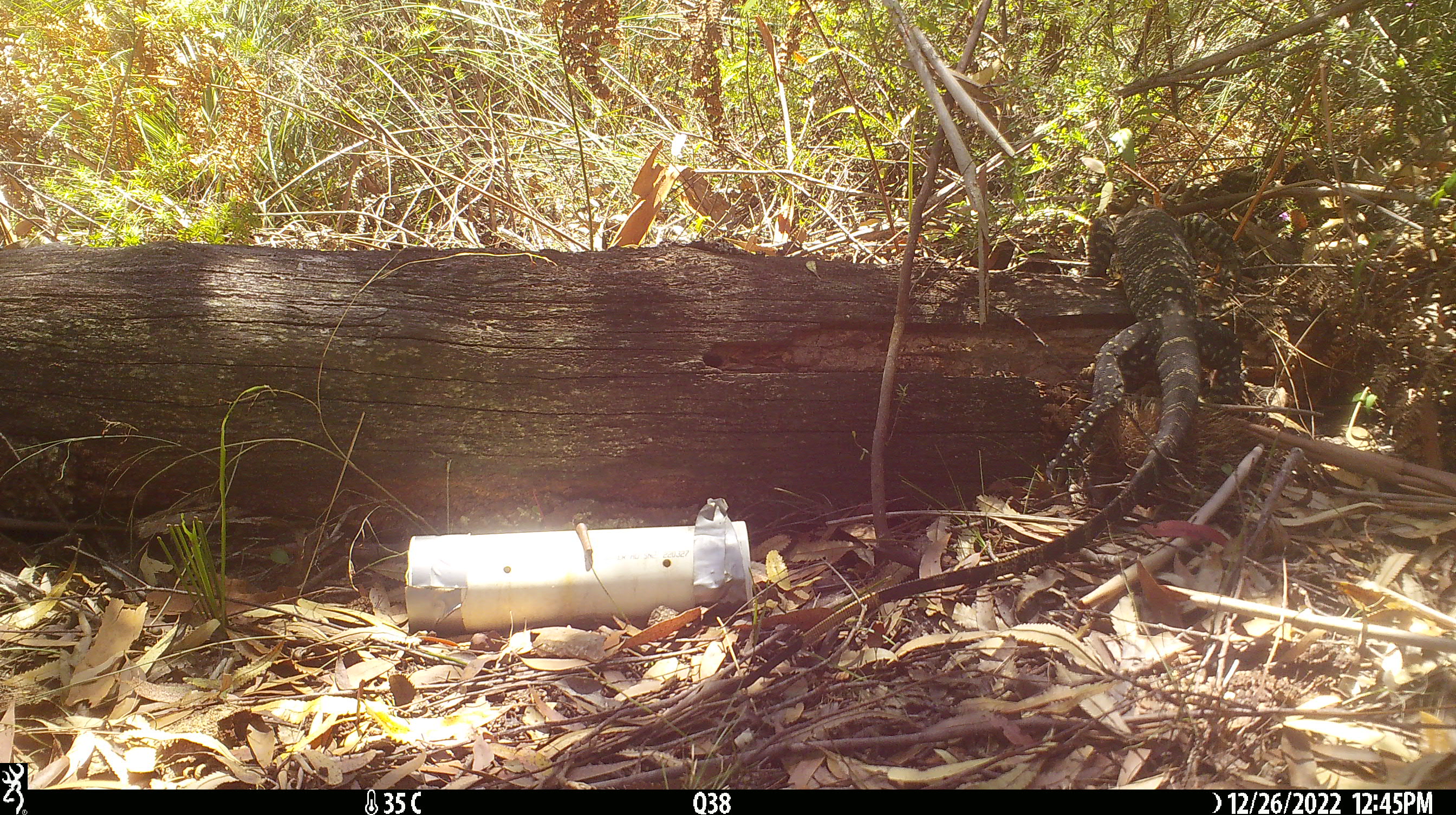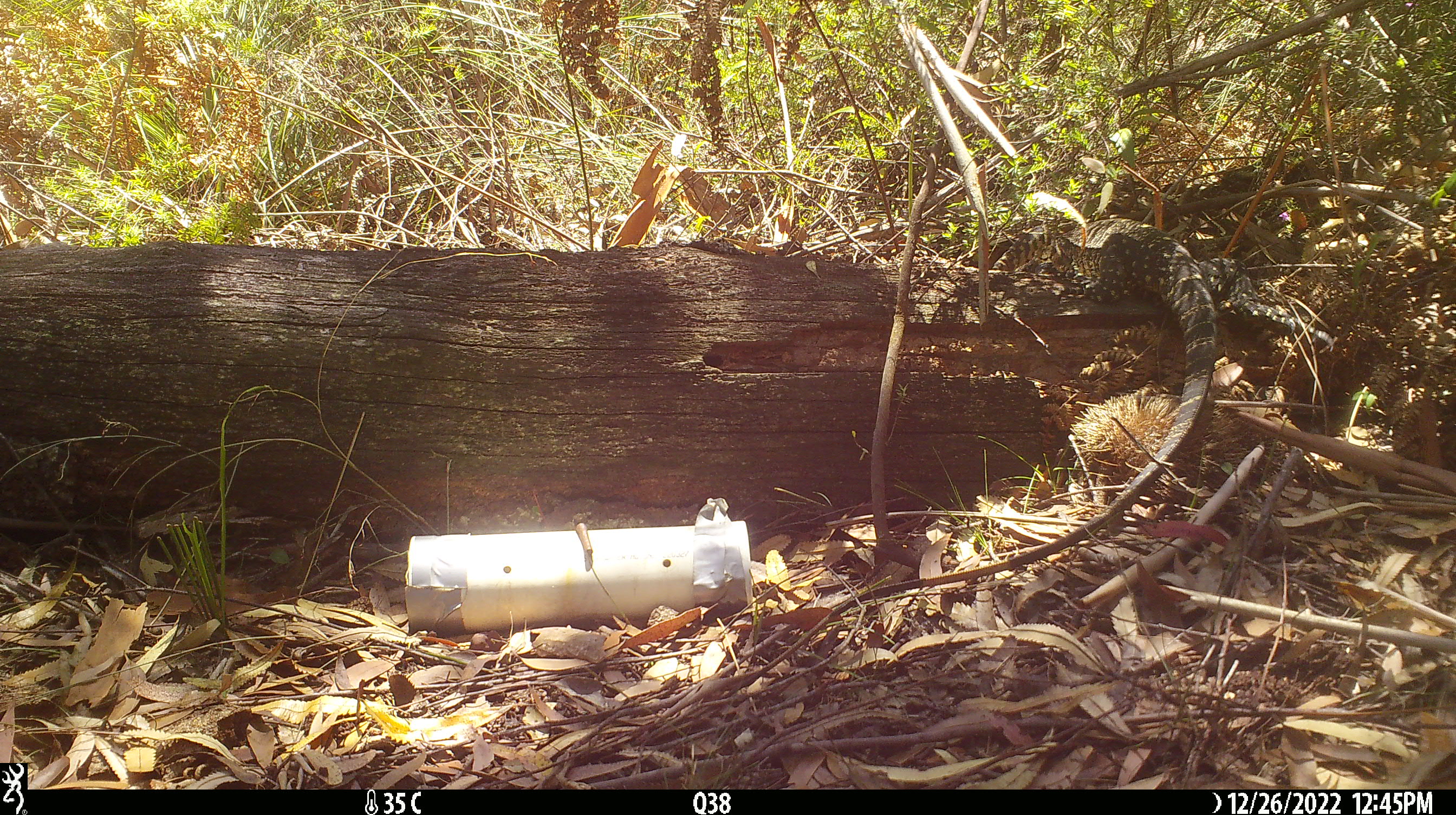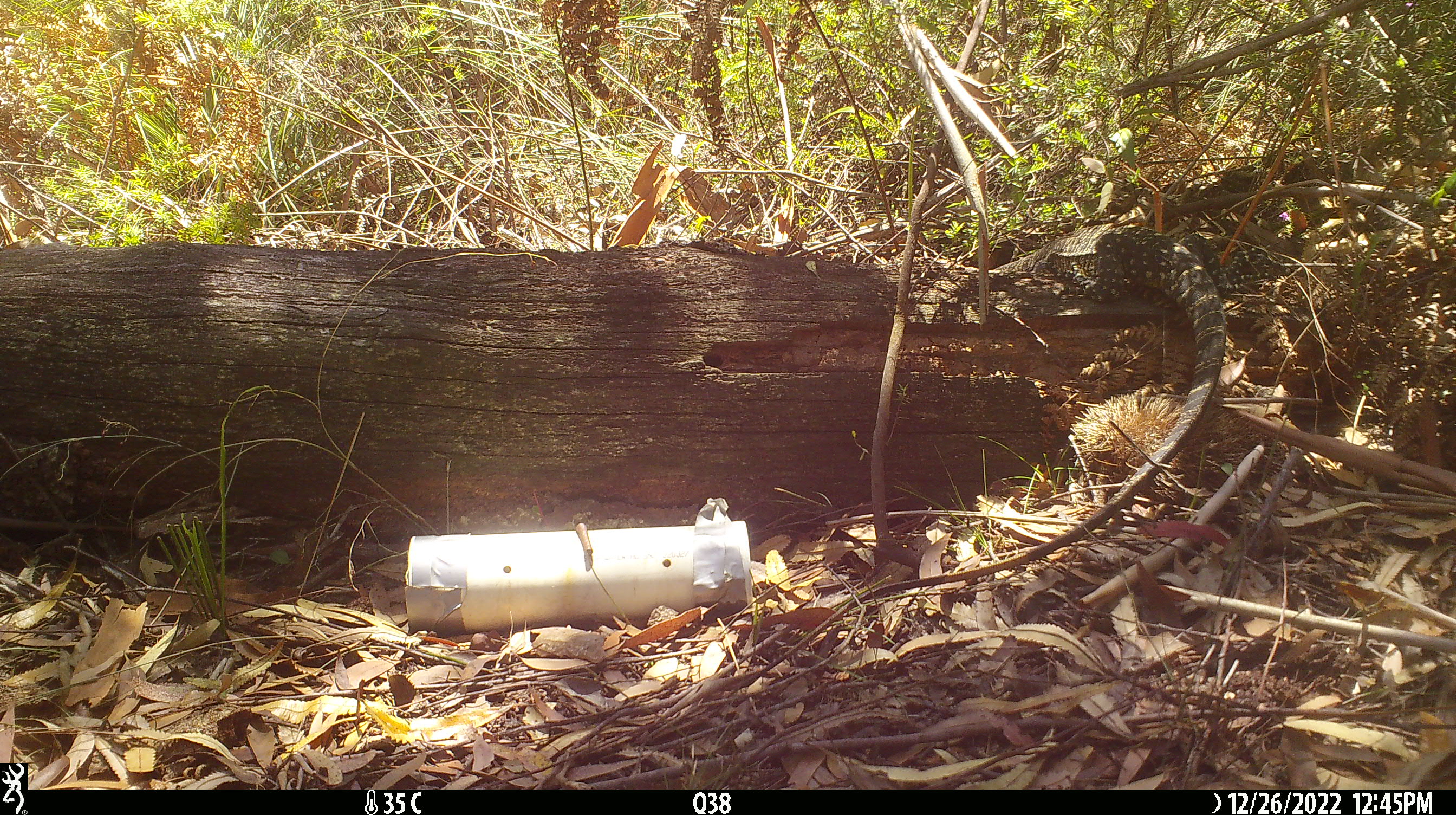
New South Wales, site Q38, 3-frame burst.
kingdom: Animalia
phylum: Chordata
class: Reptilia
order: Squamata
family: Varanidae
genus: Varanus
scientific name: Varanus varius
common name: lace monitor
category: goanna